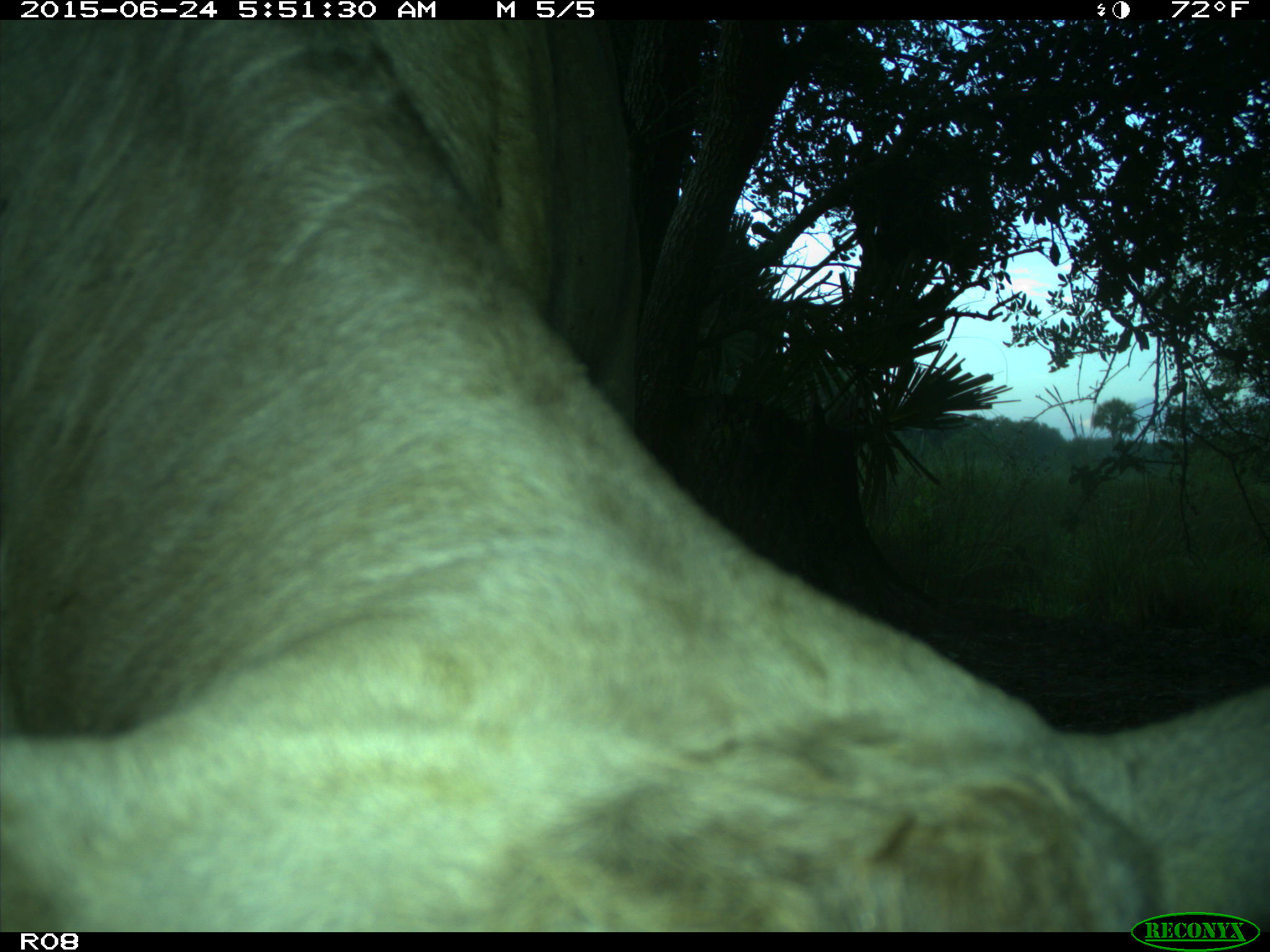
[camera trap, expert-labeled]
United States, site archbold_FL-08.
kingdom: Animalia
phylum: Chordata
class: Mammalia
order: Artiodactyla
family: Bovidae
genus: Bos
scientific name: Bos taurus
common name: domestic cow